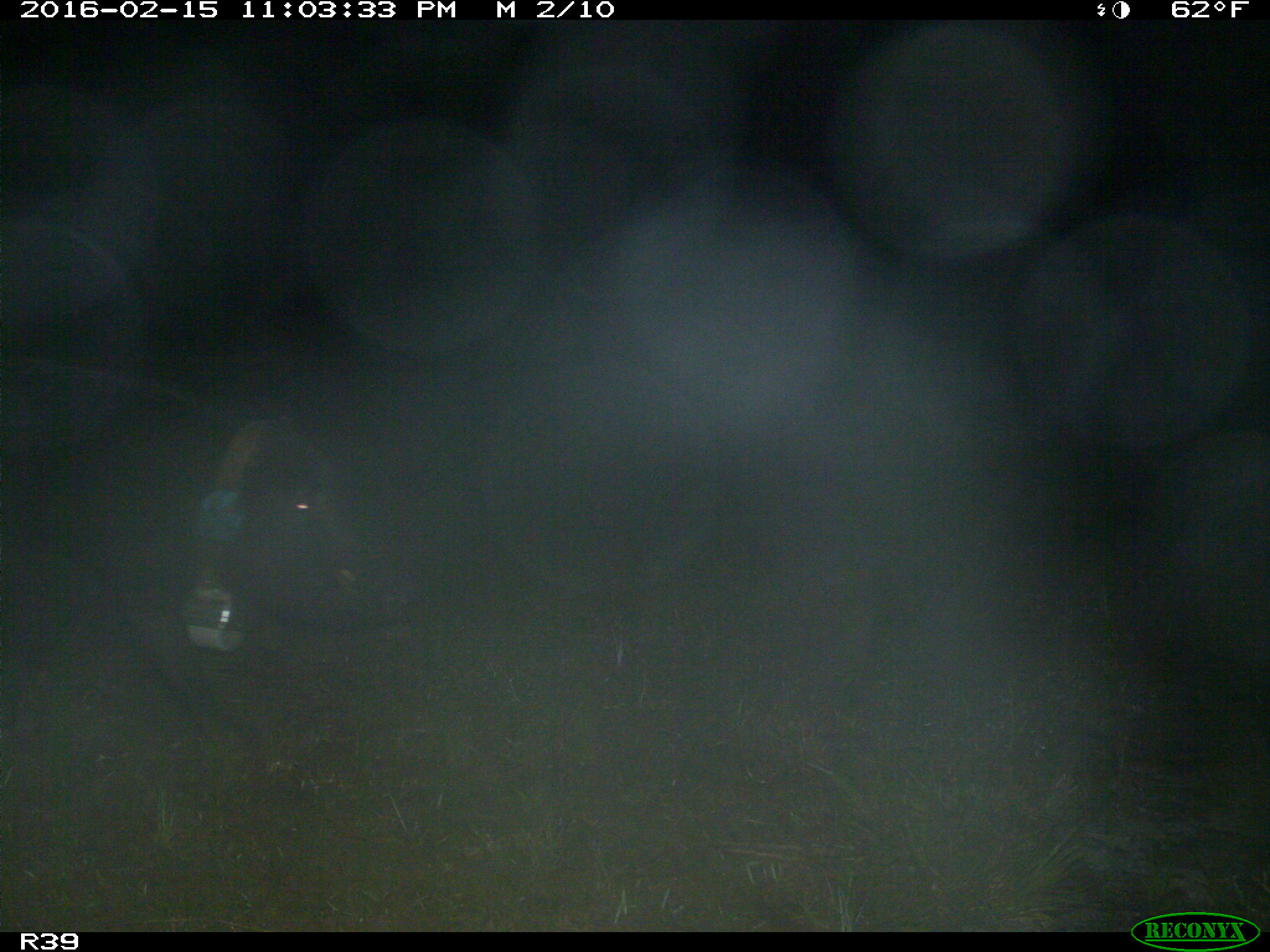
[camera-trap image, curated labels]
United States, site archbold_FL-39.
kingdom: Animalia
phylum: Chordata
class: Mammalia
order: Artiodactyla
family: Suidae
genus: Sus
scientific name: Sus scrofa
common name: wild boar